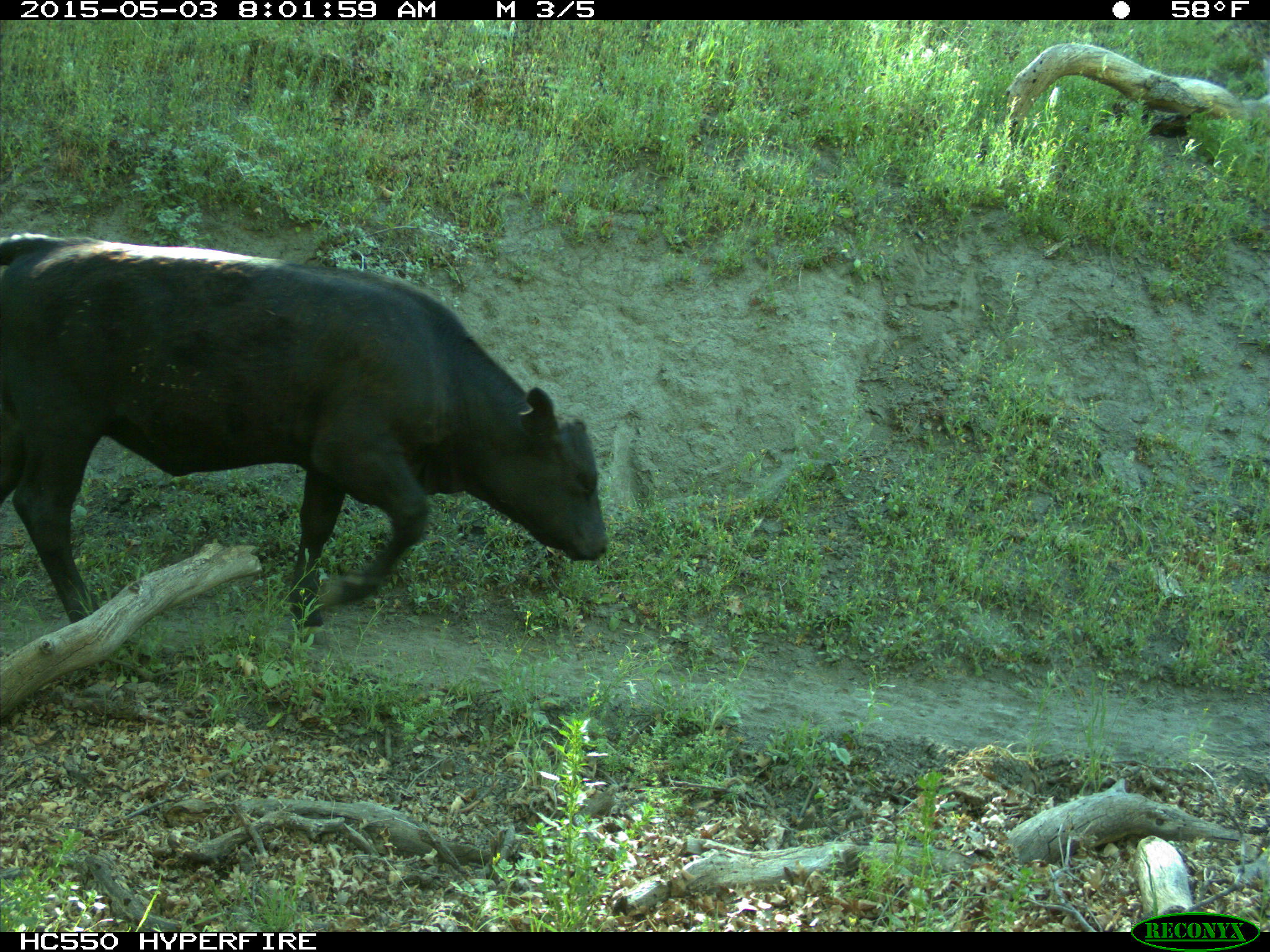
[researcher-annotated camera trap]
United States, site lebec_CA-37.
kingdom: Animalia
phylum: Chordata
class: Mammalia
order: Artiodactyla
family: Bovidae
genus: Bos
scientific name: Bos taurus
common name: domestic cow